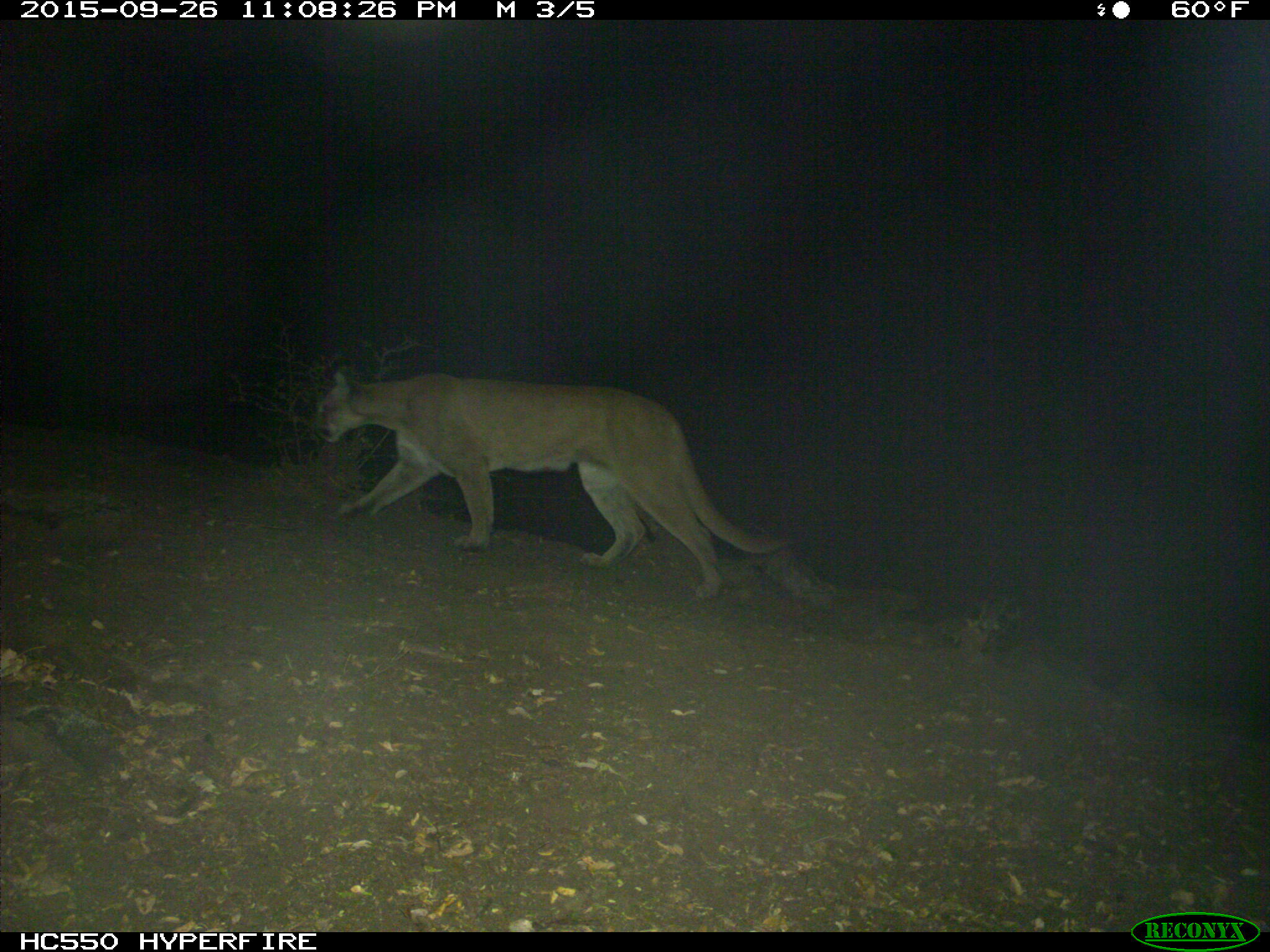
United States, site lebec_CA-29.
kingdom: Animalia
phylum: Chordata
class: Mammalia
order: Carnivora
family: Felidae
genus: Puma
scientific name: Puma concolor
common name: mountain lion